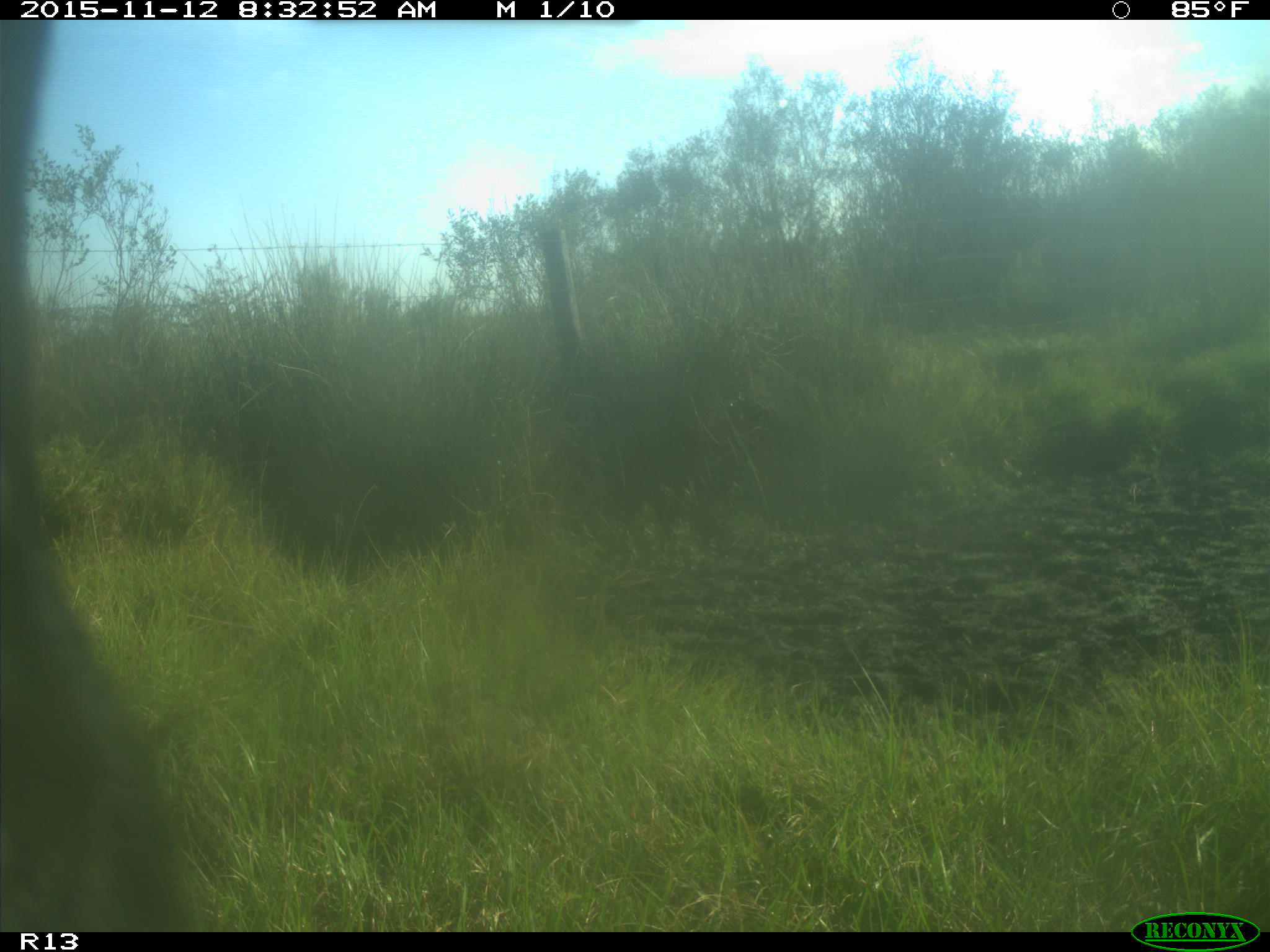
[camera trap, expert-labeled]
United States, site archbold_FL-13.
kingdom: Animalia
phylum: Chordata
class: Mammalia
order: Artiodactyla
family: Bovidae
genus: Bos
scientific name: Bos taurus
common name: domestic cow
Bos taurus (domestic cow).